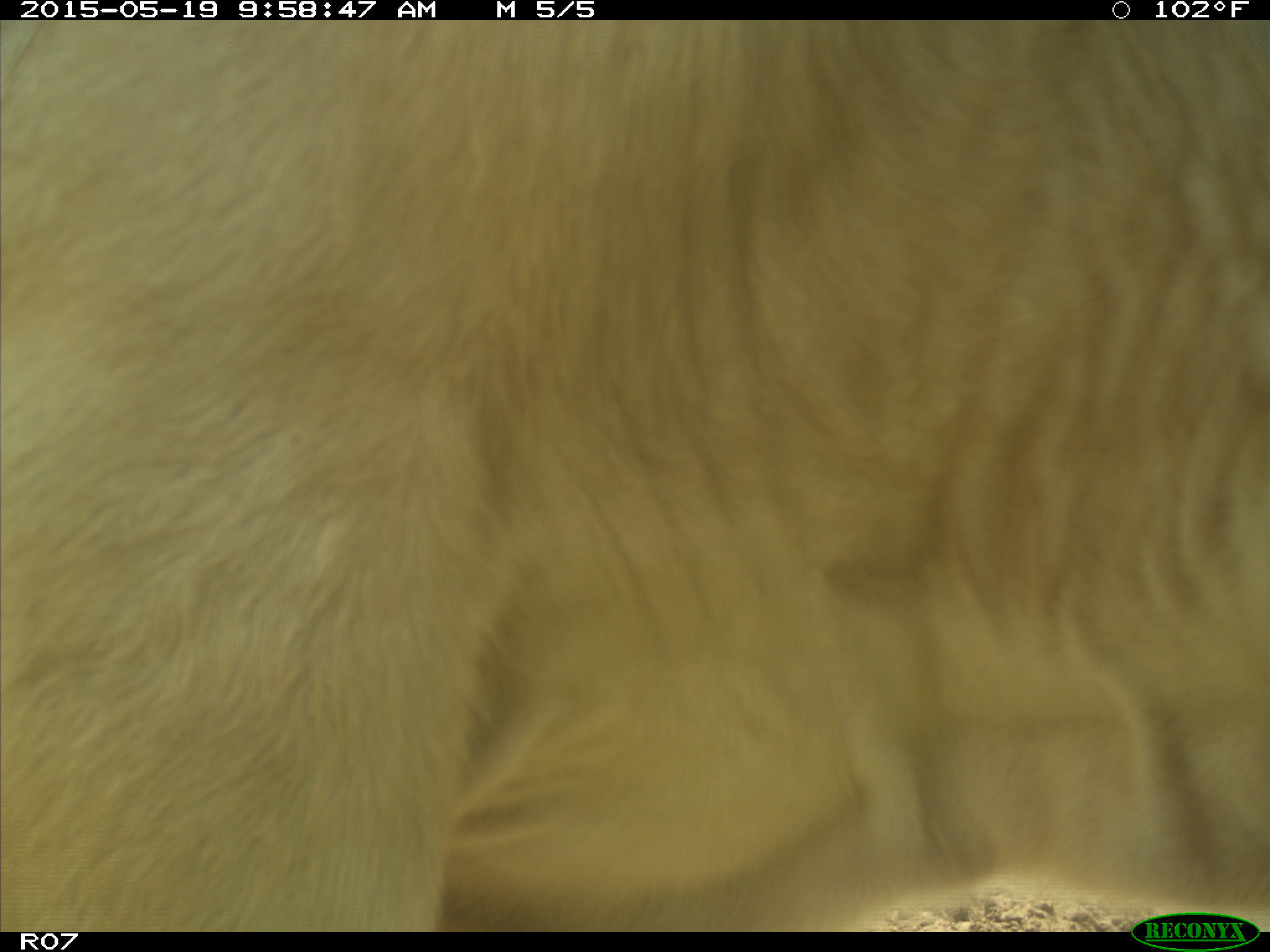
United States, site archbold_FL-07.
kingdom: Animalia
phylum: Chordata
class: Mammalia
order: Artiodactyla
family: Bovidae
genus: Bos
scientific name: Bos taurus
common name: domestic cow